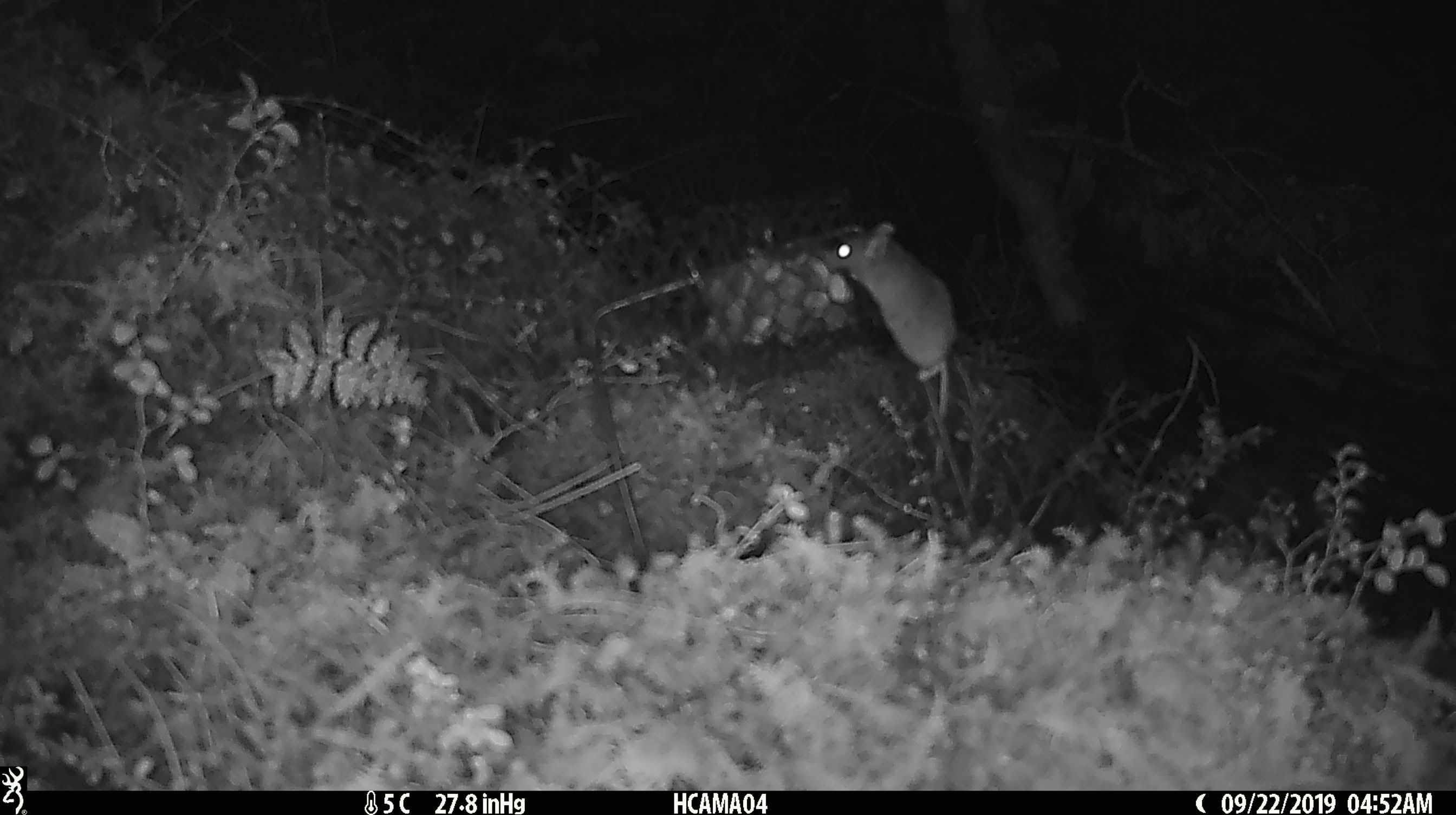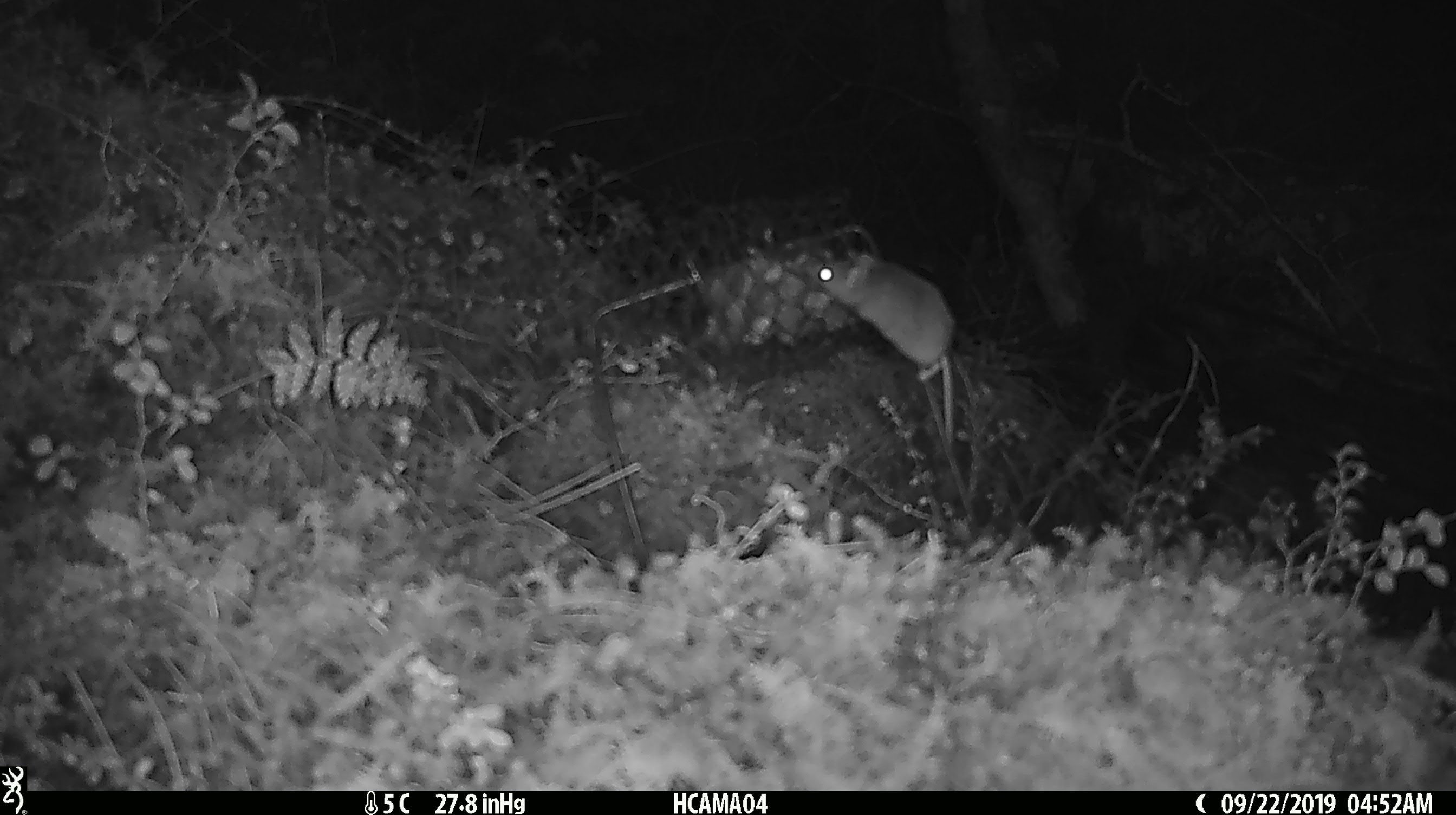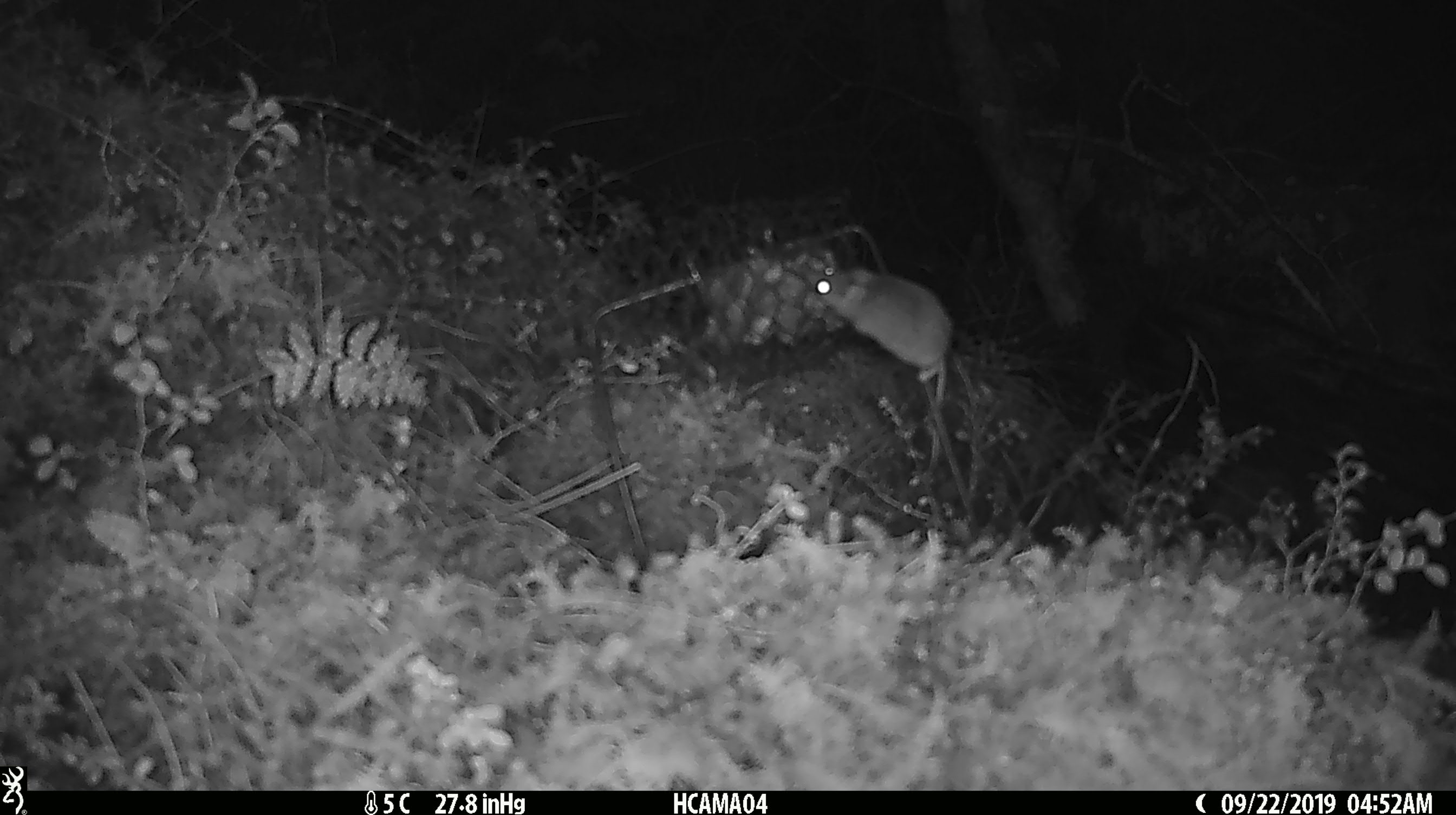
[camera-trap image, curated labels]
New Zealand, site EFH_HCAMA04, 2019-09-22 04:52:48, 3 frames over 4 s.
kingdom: Animalia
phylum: Chordata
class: Mammalia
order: Rodentia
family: Muridae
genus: Mus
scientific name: Mus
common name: mouse